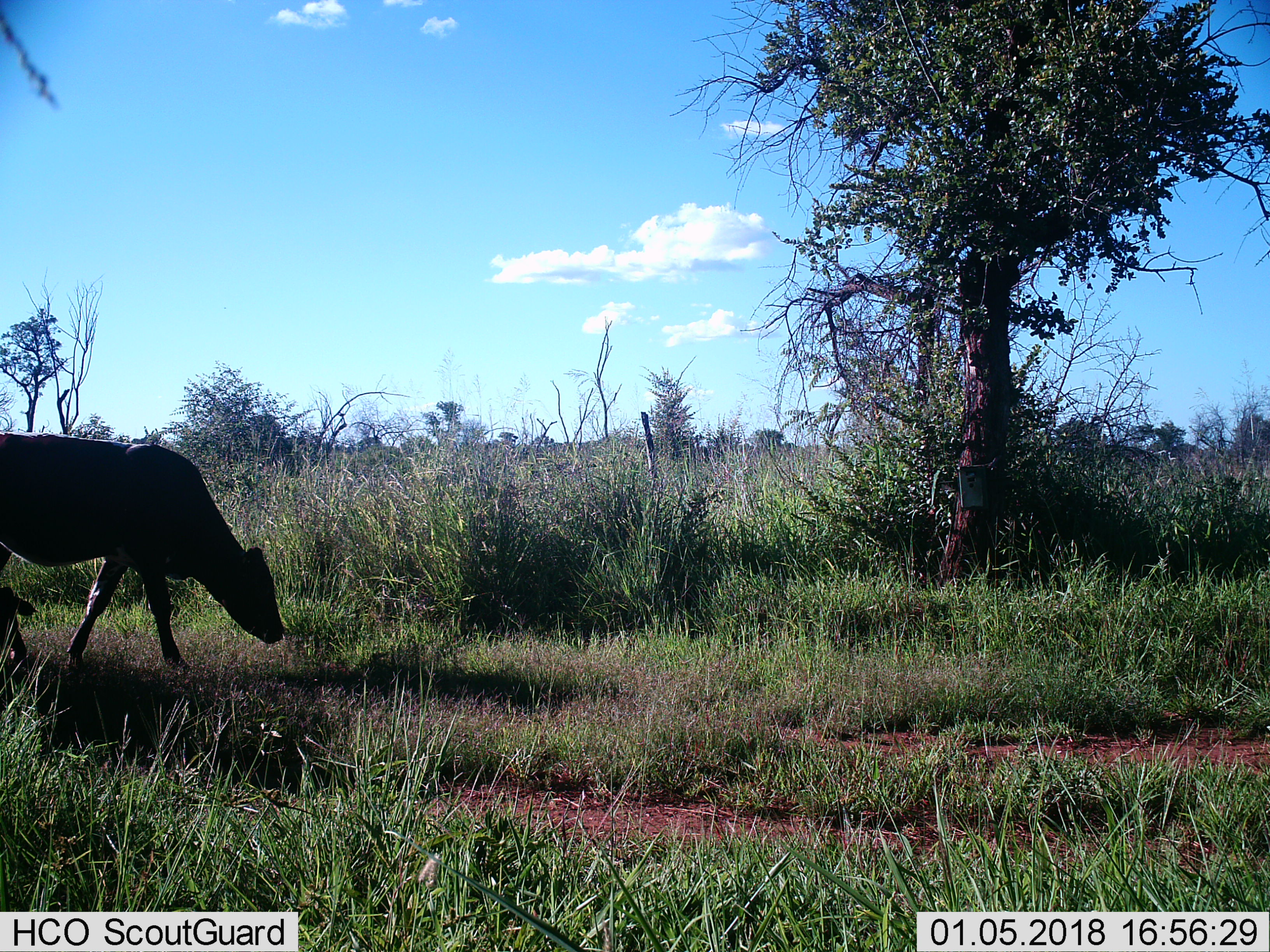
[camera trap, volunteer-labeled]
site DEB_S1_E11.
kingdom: Animalia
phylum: Chordata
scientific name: Vertebrata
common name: domestic animal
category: domesticanimal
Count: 1.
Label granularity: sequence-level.